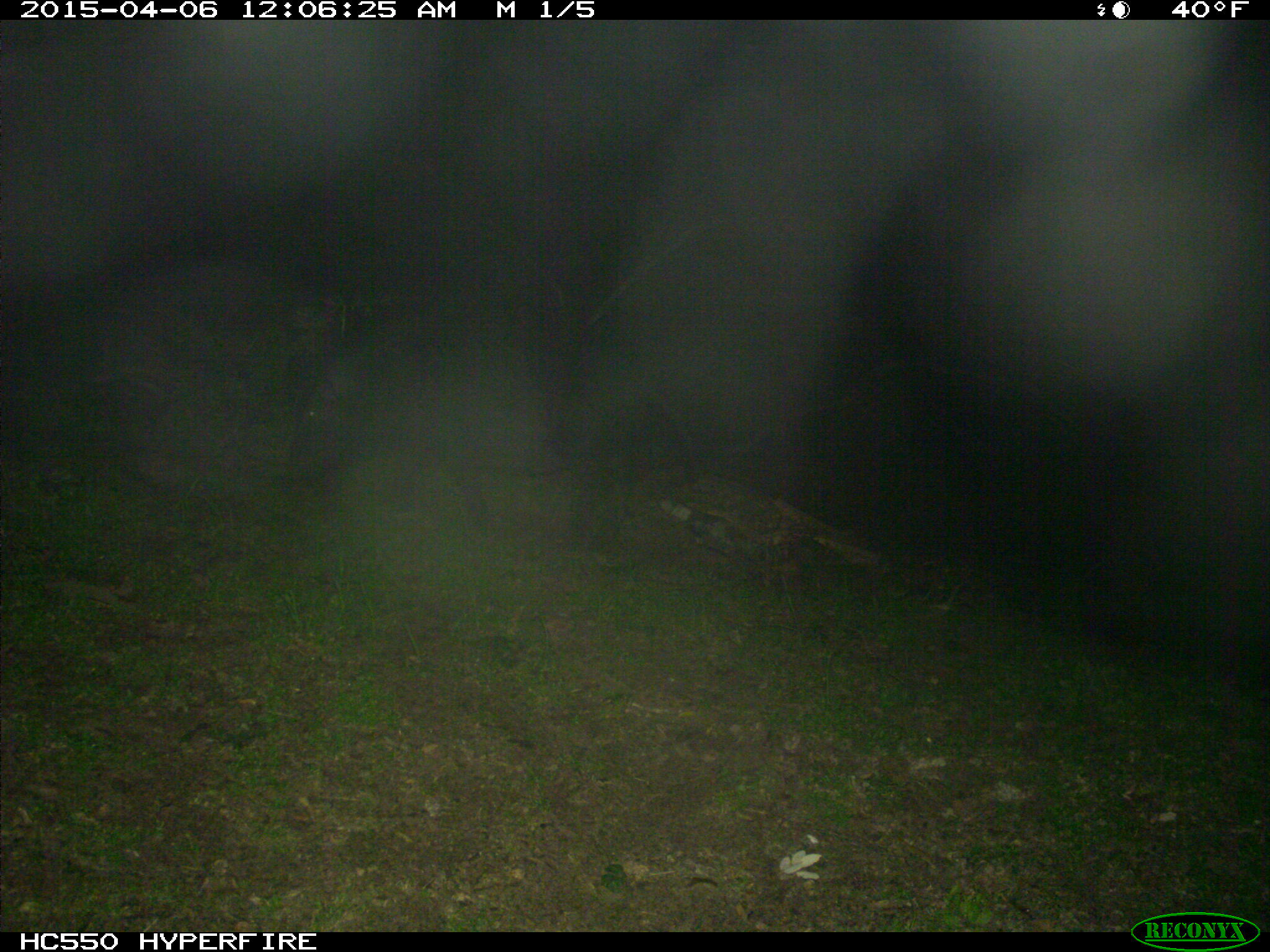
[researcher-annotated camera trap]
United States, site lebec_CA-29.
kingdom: Animalia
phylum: Chordata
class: Mammalia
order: Artiodactyla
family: Suidae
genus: Sus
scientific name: Sus scrofa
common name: wild boar